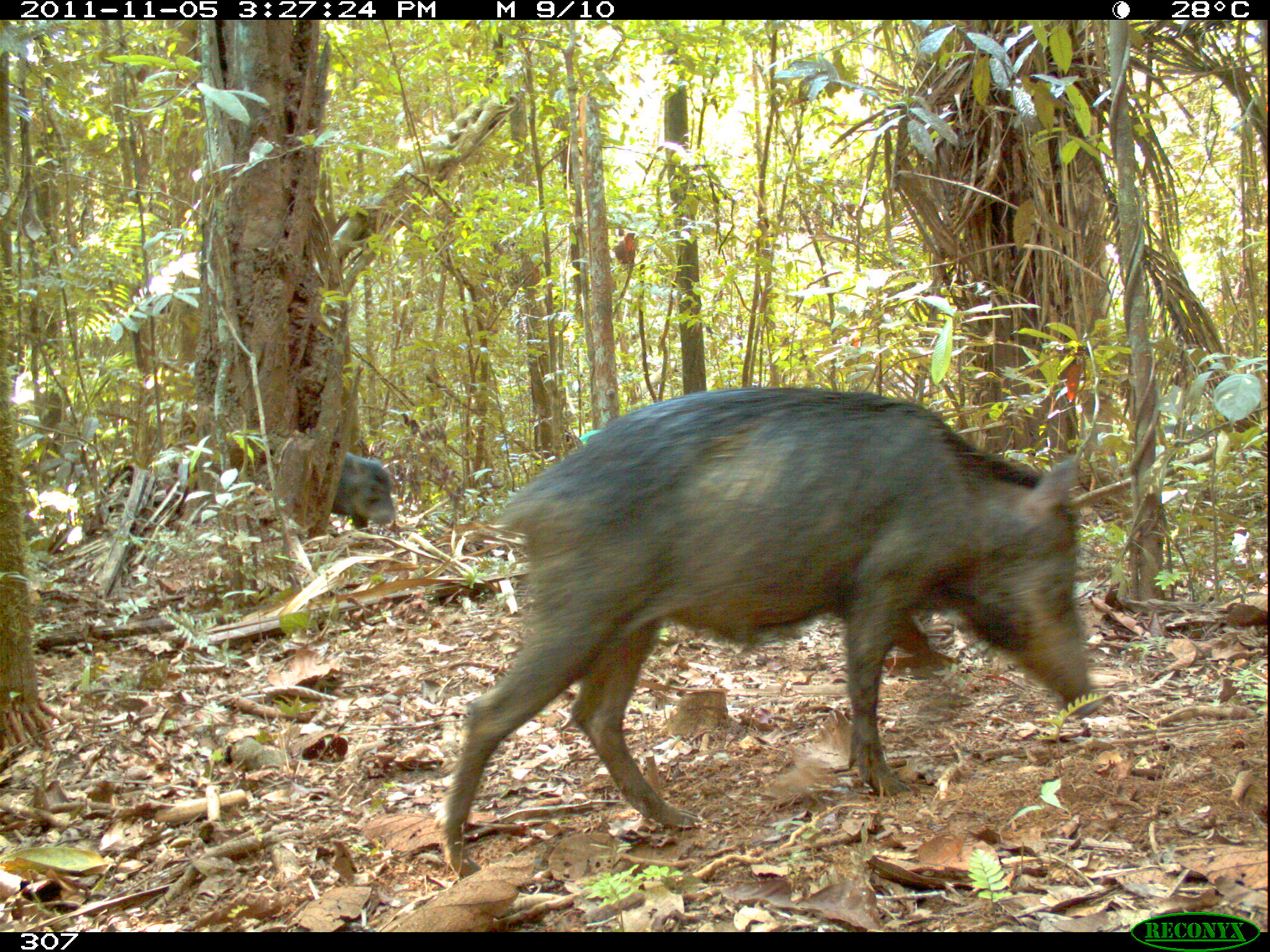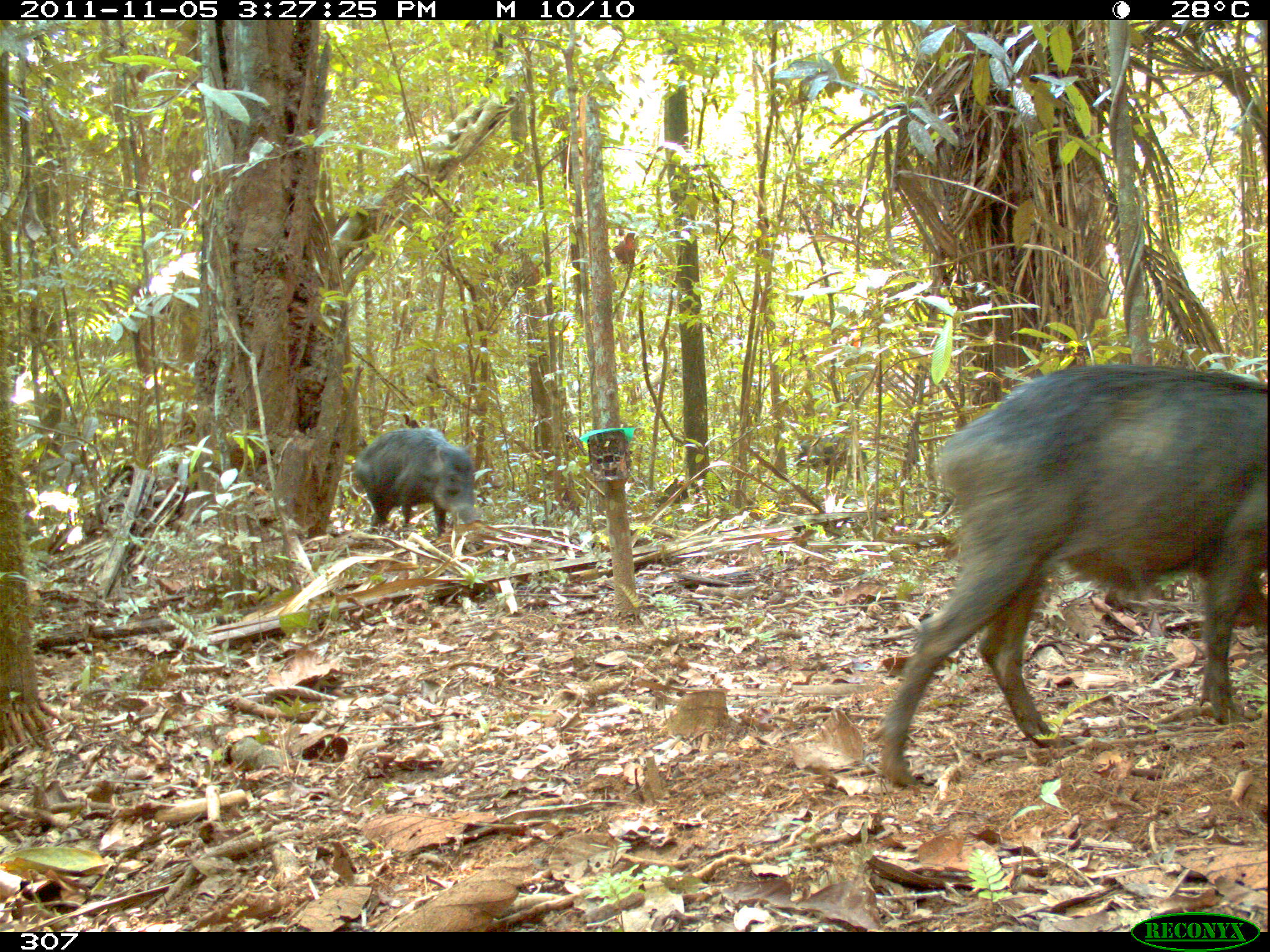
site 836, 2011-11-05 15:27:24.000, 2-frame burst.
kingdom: Animalia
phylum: Chordata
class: Mammalia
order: Artiodactyla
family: Tayassuidae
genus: Tayassu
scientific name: Tayassu pecari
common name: white-lipped peccary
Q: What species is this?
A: Tayassu pecari (white-lipped peccary).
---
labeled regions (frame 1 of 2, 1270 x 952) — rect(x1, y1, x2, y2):
tayassu pecari: rect(438, 383, 1100, 877); rect(334, 452, 398, 531)